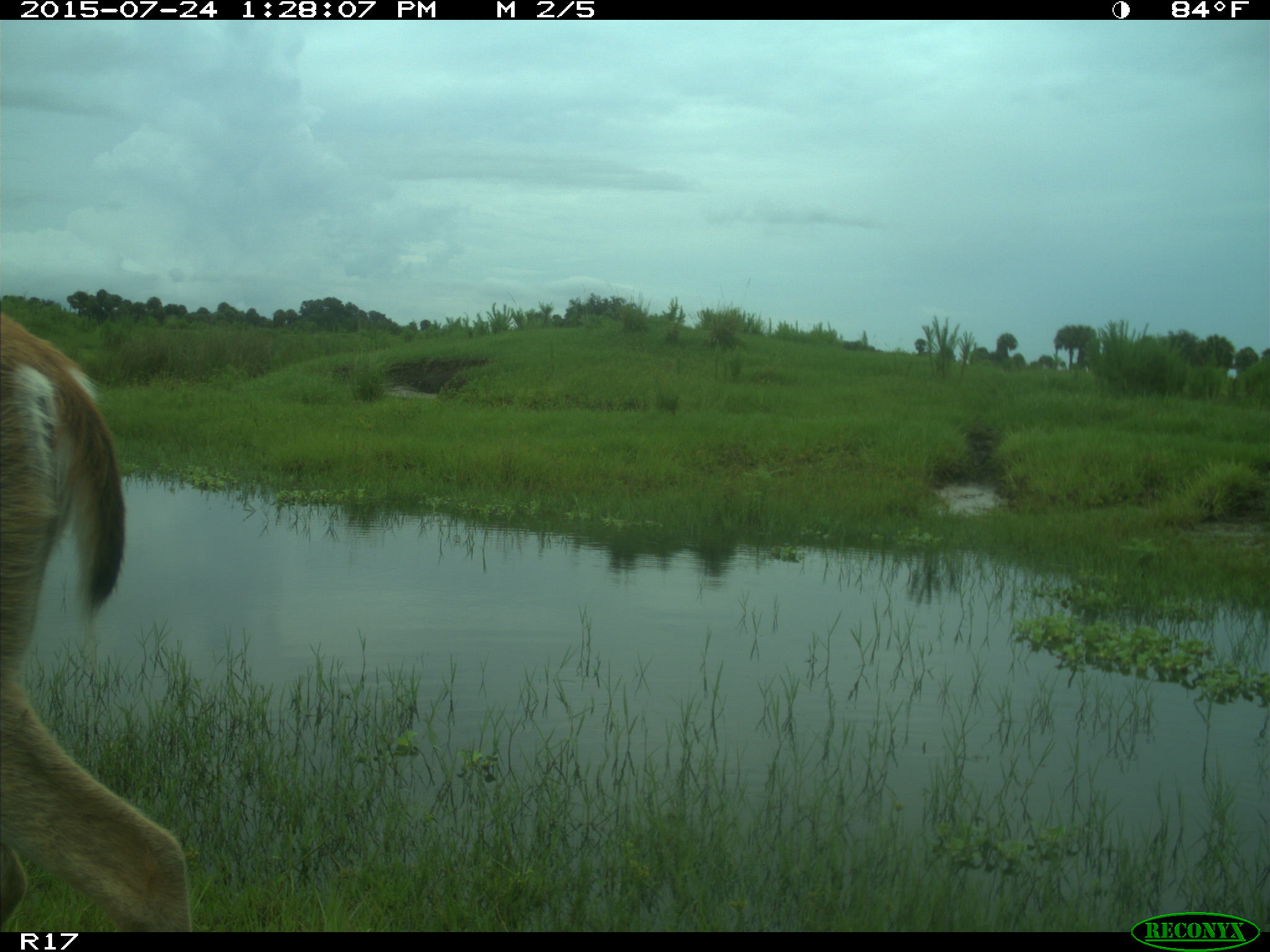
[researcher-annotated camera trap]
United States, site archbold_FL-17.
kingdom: Animalia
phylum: Chordata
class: Mammalia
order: Artiodactyla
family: Cervidae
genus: Odocoileus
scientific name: Odocoileus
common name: deer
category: unidentified deer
Unidentified deer (deer) (Odocoileus).